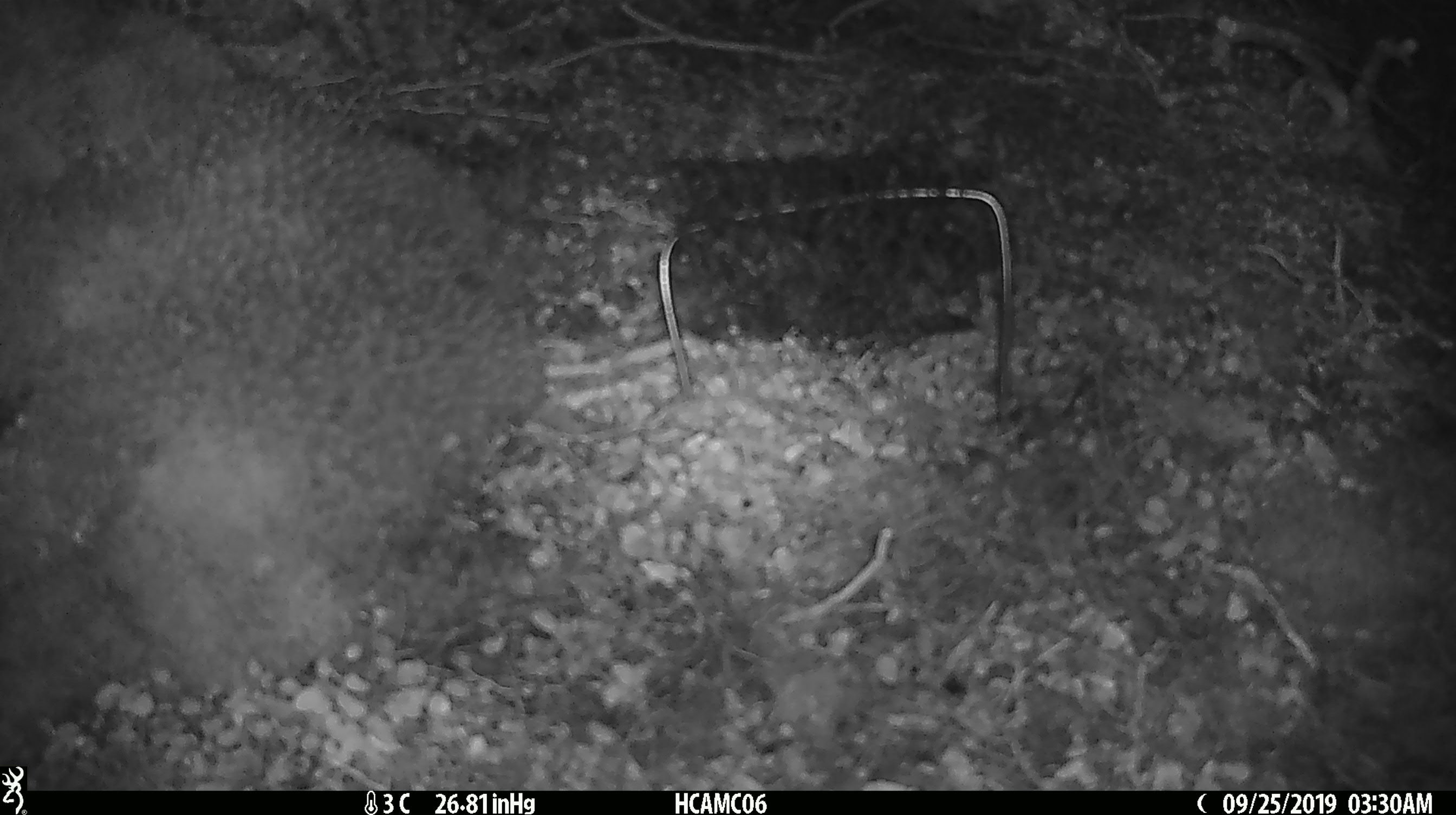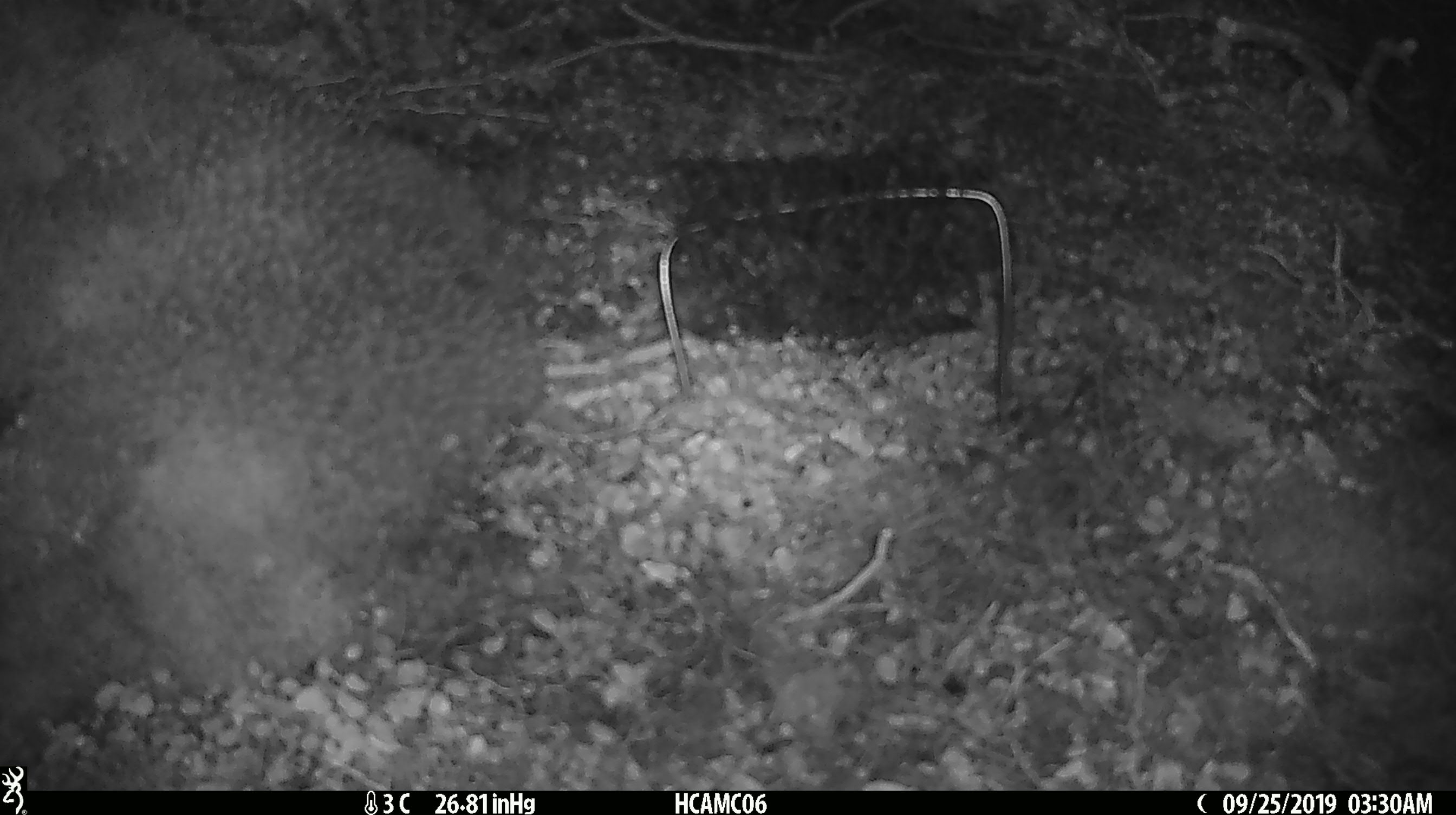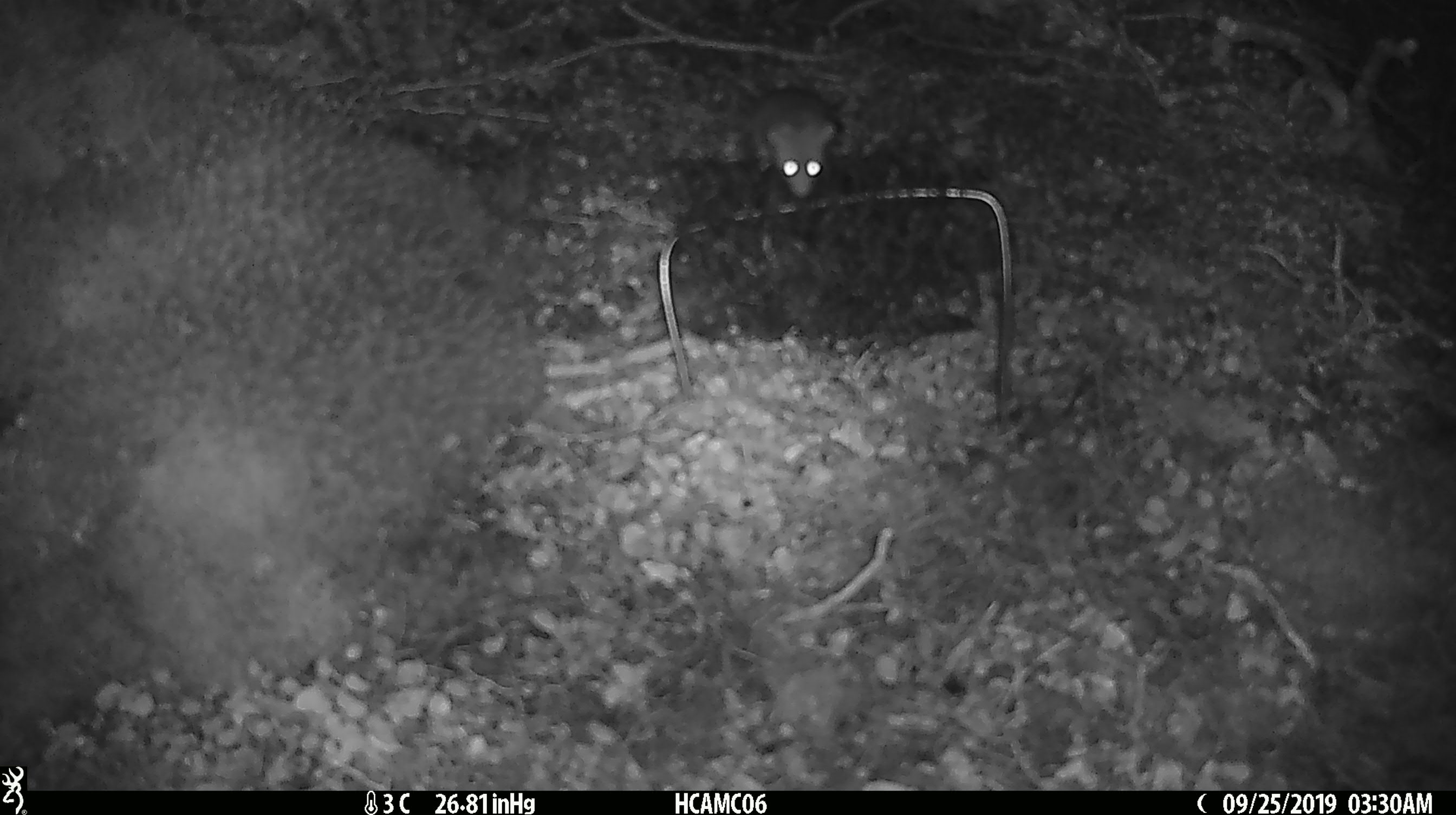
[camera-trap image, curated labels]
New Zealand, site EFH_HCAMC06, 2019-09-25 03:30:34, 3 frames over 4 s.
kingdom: Animalia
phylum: Chordata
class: Mammalia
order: Rodentia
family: Muridae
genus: Mus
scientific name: Mus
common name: mouse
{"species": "mouse (Mus)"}